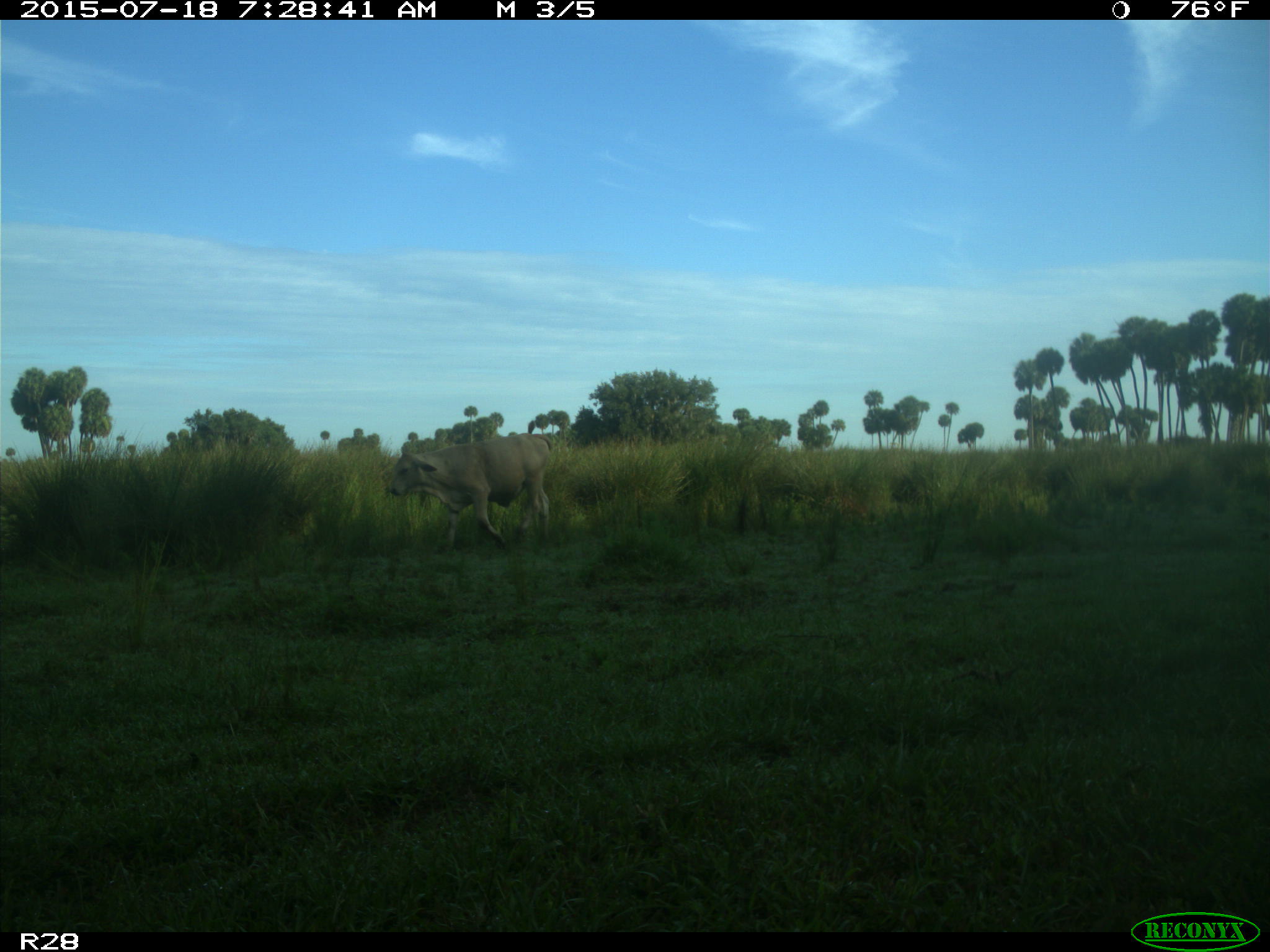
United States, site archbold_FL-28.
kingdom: Animalia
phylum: Chordata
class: Mammalia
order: Artiodactyla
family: Bovidae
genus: Bos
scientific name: Bos taurus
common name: domestic cow